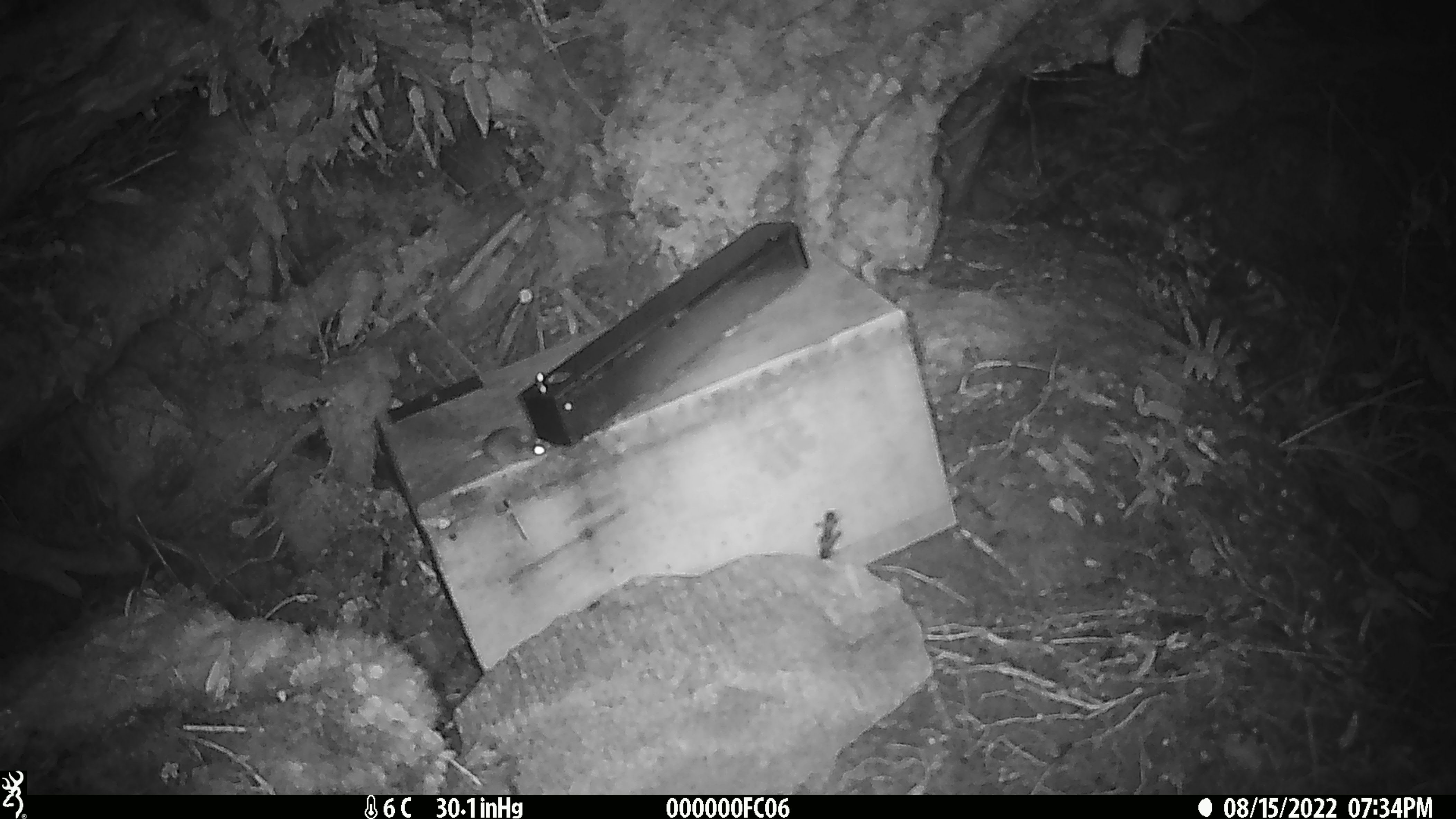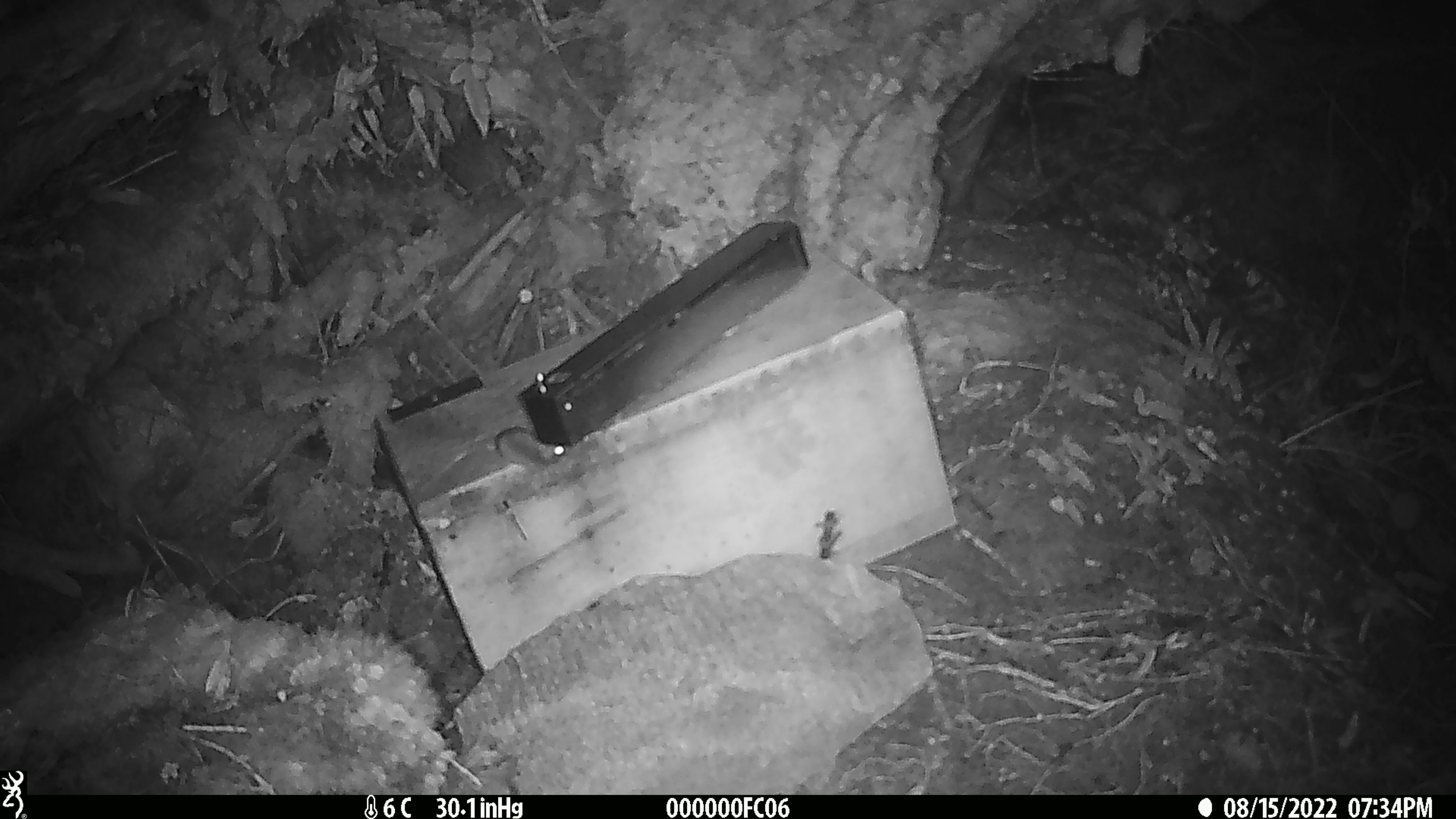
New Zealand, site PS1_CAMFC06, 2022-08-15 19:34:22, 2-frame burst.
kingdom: Animalia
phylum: Chordata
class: Mammalia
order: Rodentia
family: Muridae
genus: Mus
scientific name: Mus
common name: mouse